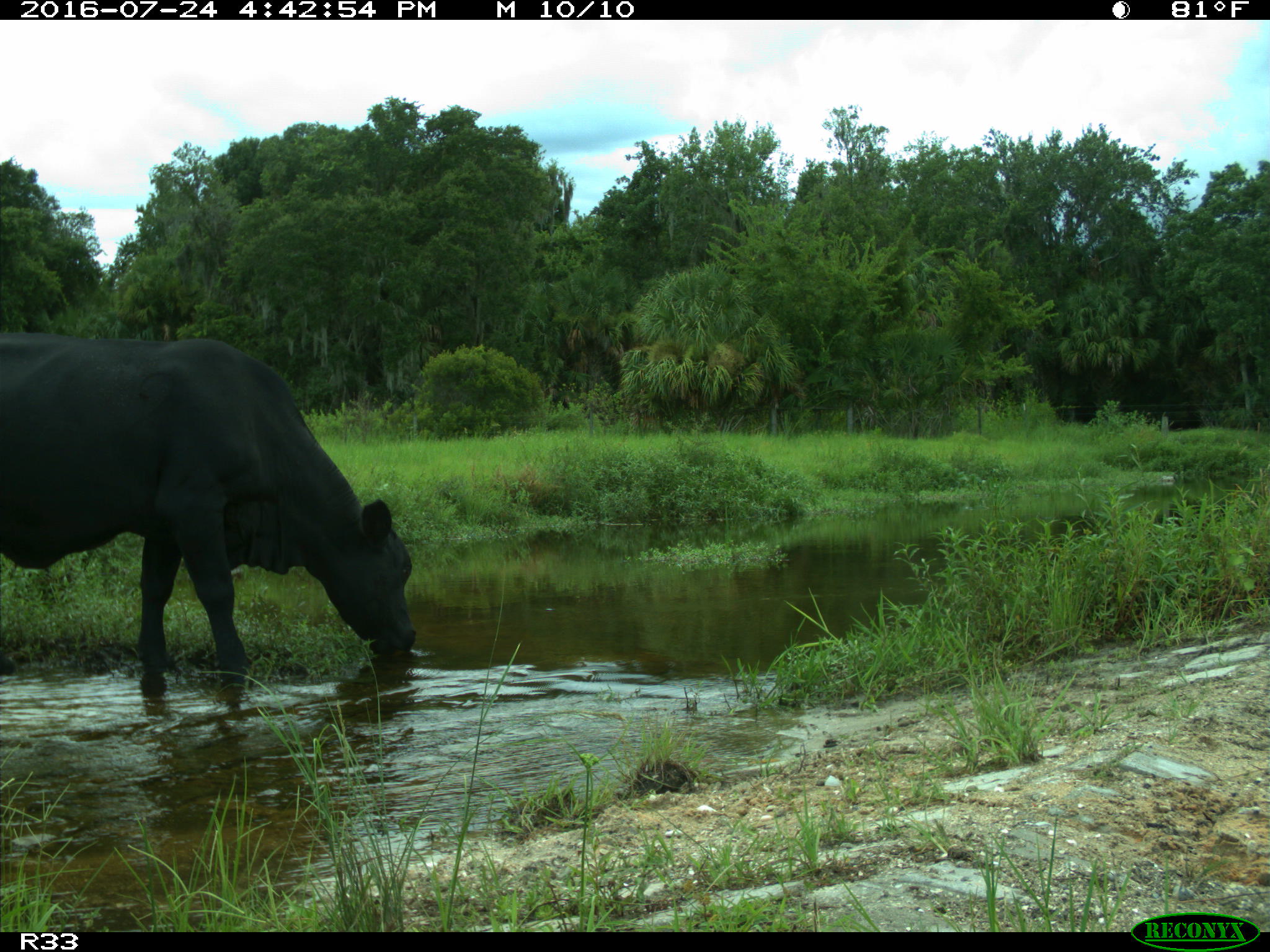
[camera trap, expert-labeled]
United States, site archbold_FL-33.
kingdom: Animalia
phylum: Chordata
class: Mammalia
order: Artiodactyla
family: Bovidae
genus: Bos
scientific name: Bos taurus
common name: domestic cow